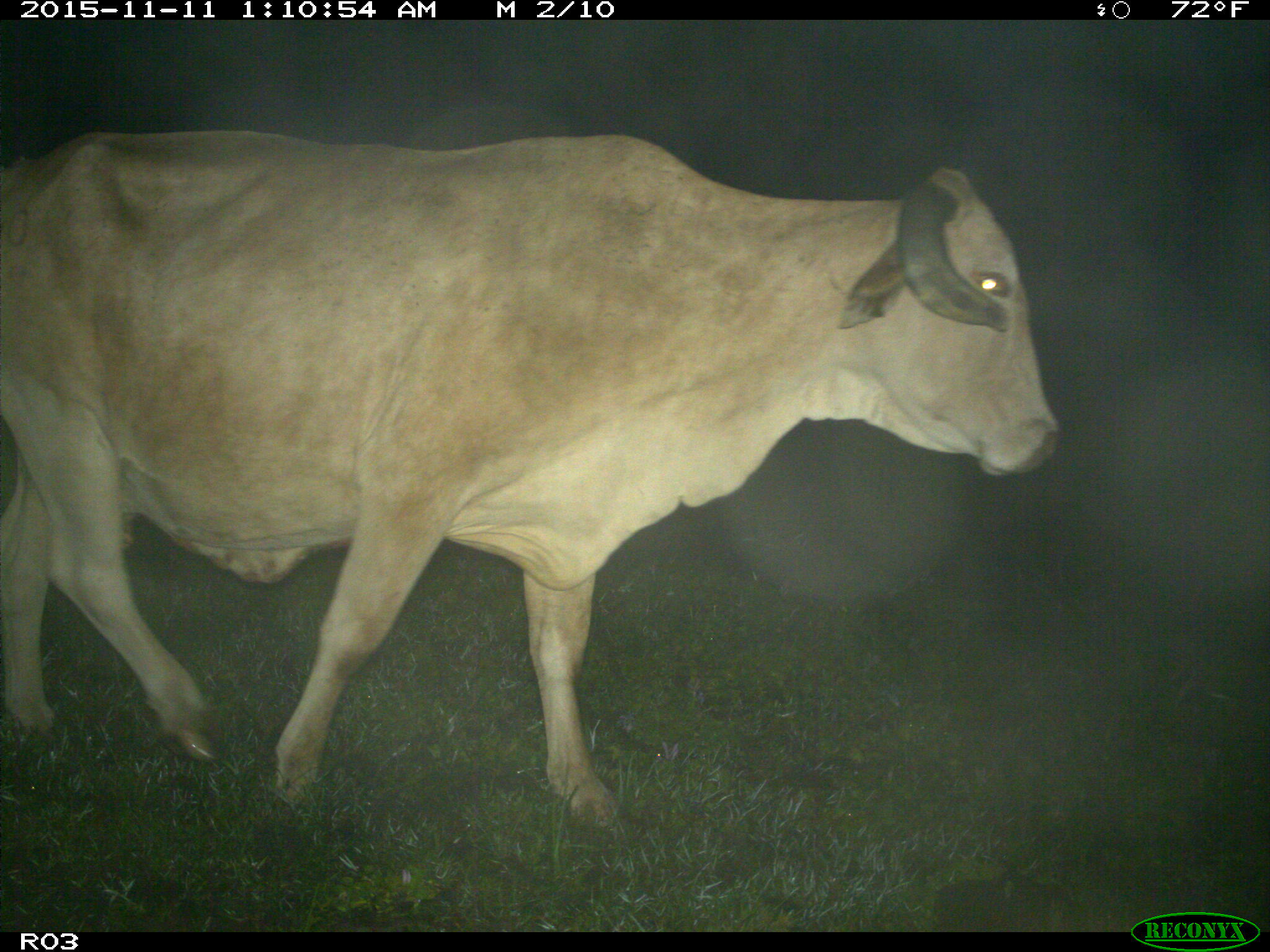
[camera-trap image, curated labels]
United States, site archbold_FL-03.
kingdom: Animalia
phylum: Chordata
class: Mammalia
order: Artiodactyla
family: Bovidae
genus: Bos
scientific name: Bos taurus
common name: domestic cow